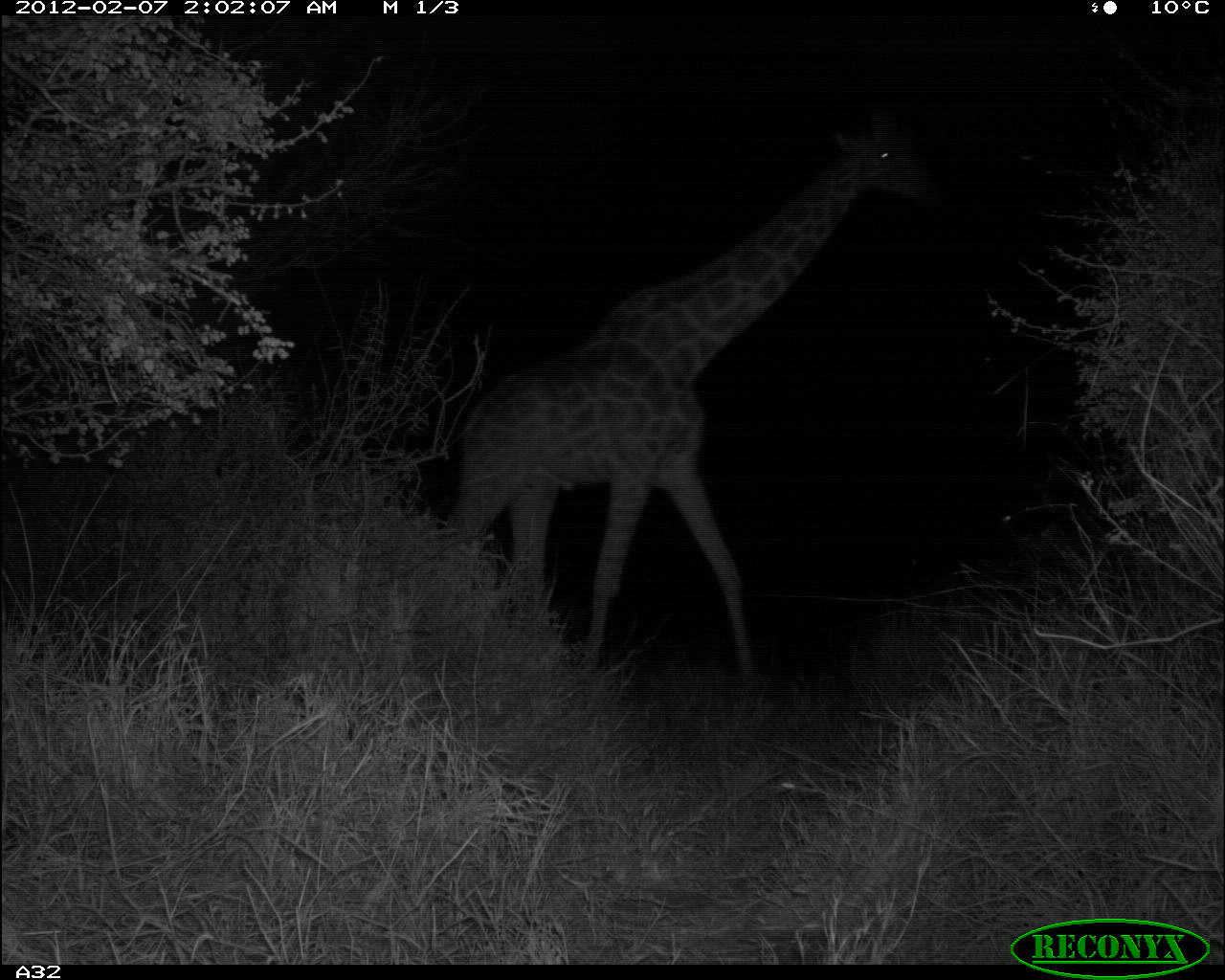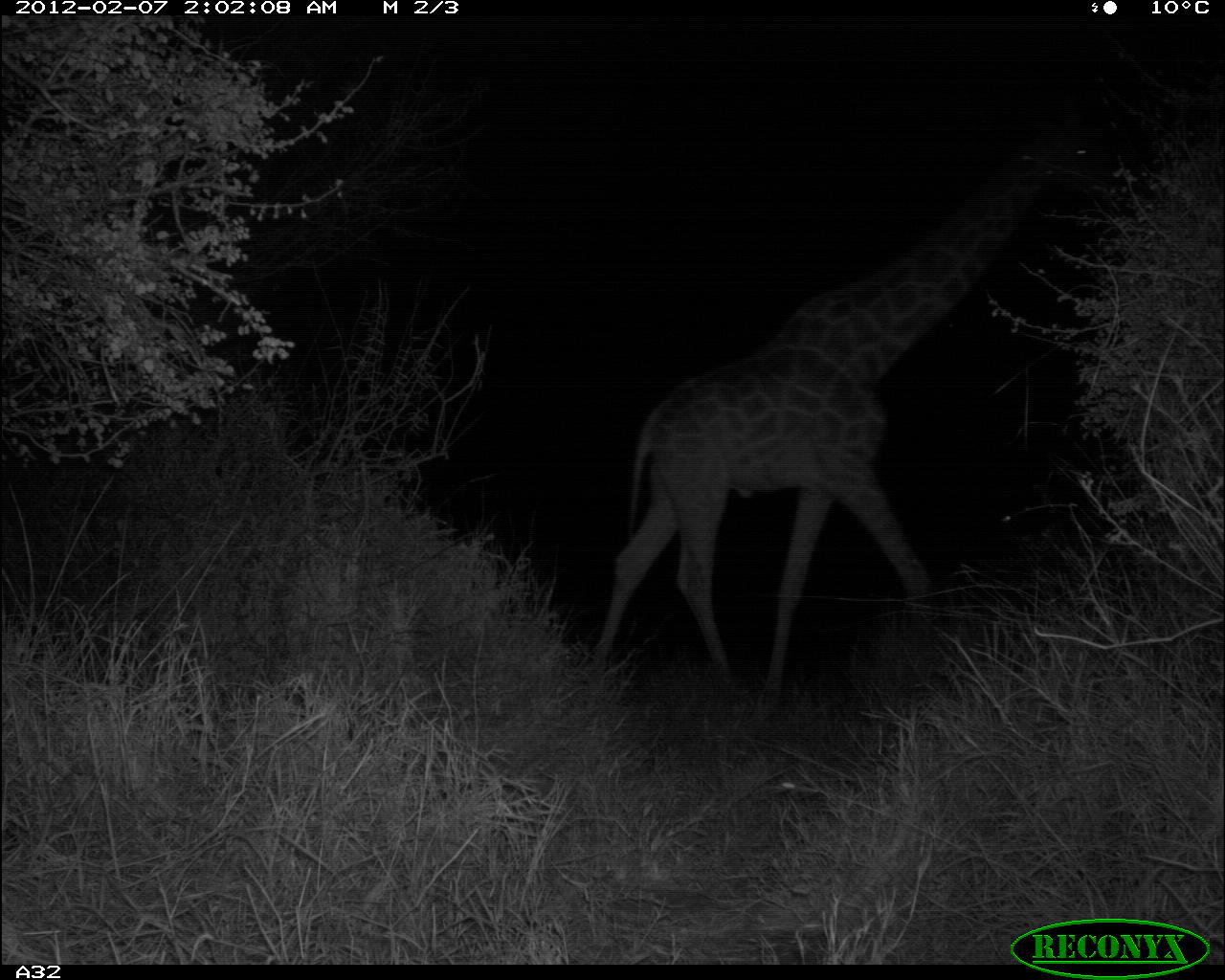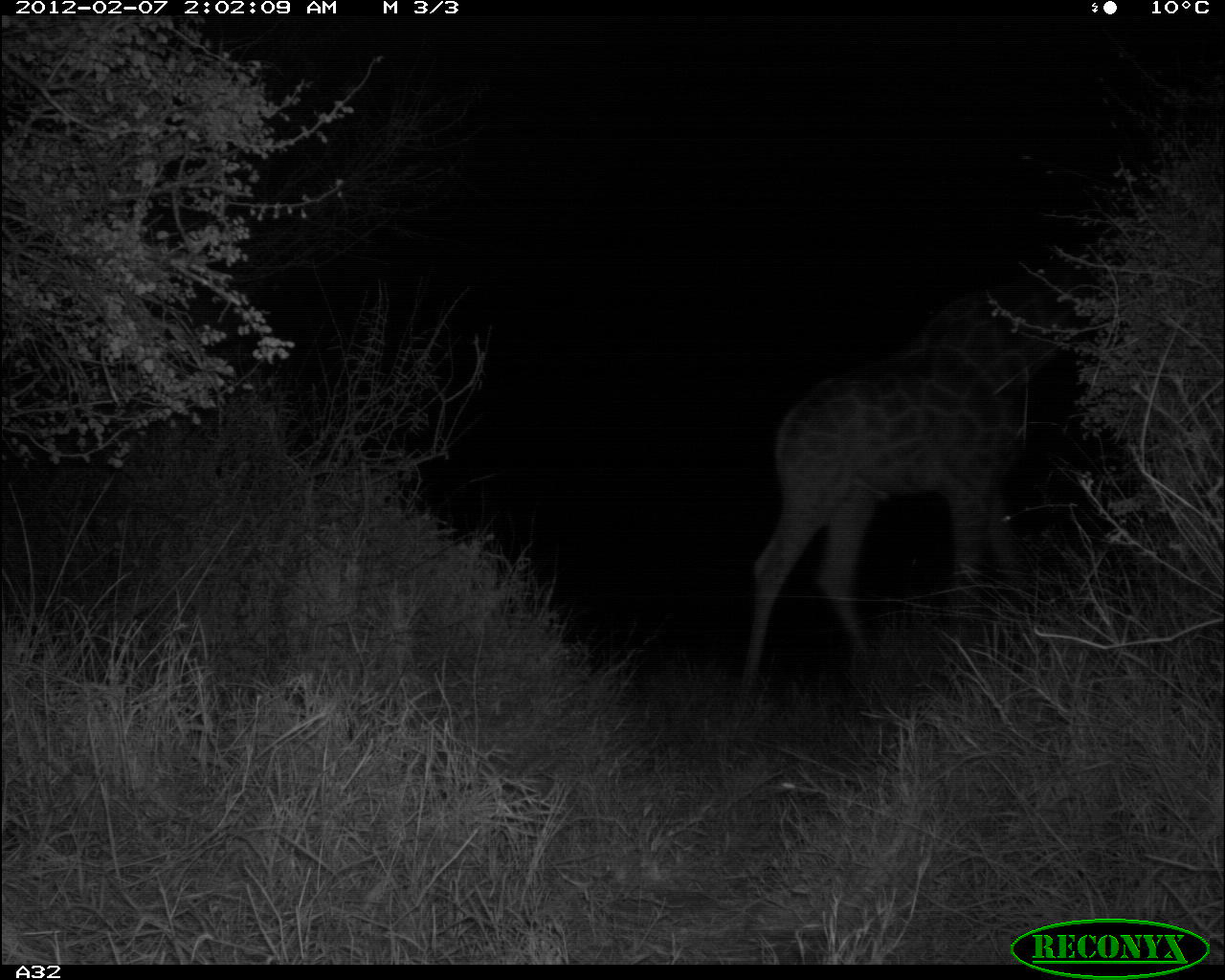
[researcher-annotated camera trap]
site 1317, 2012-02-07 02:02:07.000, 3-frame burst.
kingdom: Animalia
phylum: Chordata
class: Mammalia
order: Artiodactyla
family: Giraffidae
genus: Giraffa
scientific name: Giraffa camelopardalis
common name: giraffe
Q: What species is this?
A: Giraffa camelopardalis (giraffe).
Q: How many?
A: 1.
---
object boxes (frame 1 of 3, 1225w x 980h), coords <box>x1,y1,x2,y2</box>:
giraffa camelopardalis: <box>435,117,935,689</box>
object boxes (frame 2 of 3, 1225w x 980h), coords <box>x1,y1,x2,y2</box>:
giraffa camelopardalis: <box>586,97,1115,713</box>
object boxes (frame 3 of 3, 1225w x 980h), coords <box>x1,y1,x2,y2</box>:
giraffa camelopardalis: <box>733,258,1092,718</box>